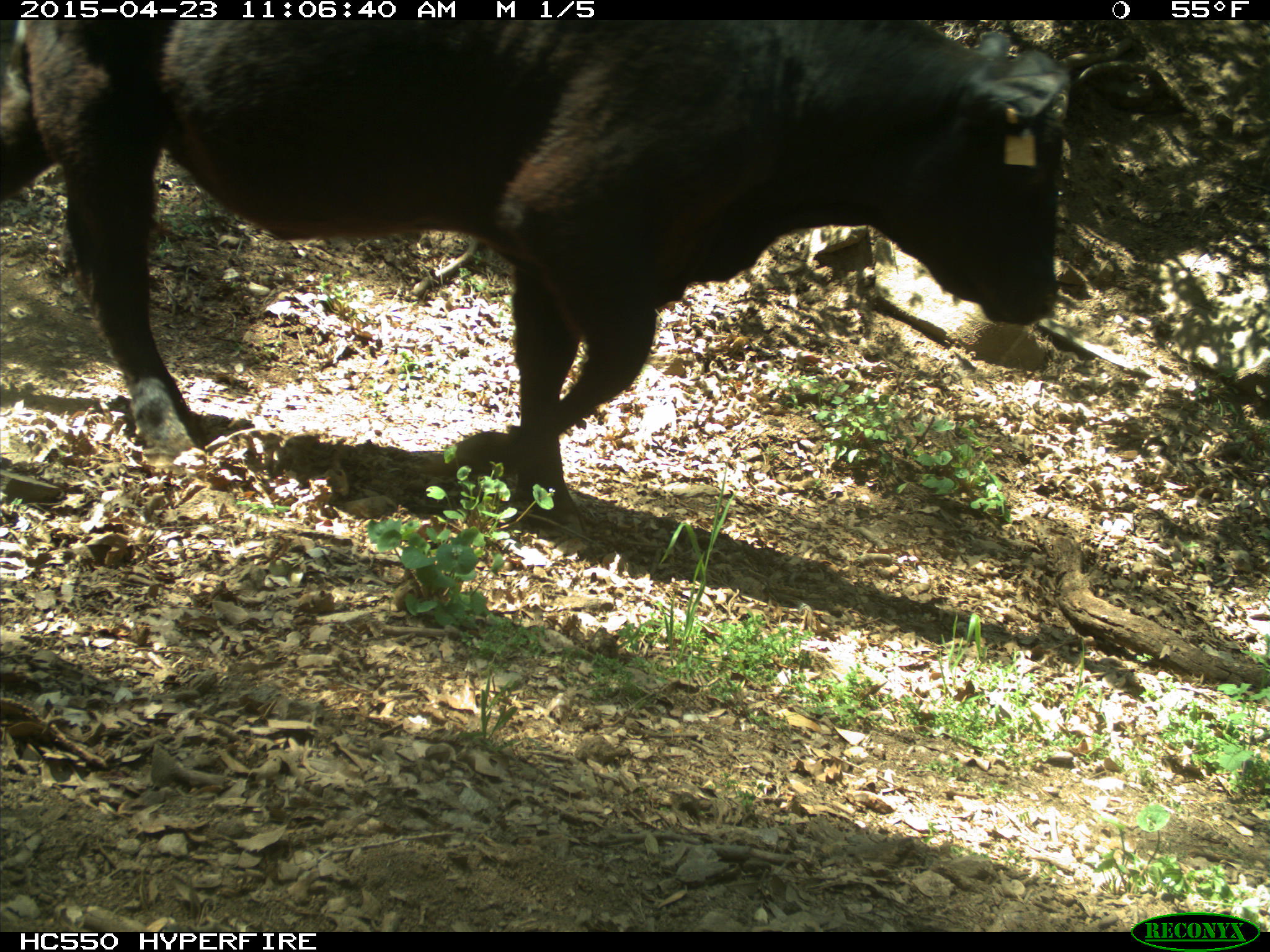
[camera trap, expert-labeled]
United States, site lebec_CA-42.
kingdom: Animalia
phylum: Chordata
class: Mammalia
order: Artiodactyla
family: Bovidae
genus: Bos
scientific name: Bos taurus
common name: domestic cow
Bos taurus (domestic cow).